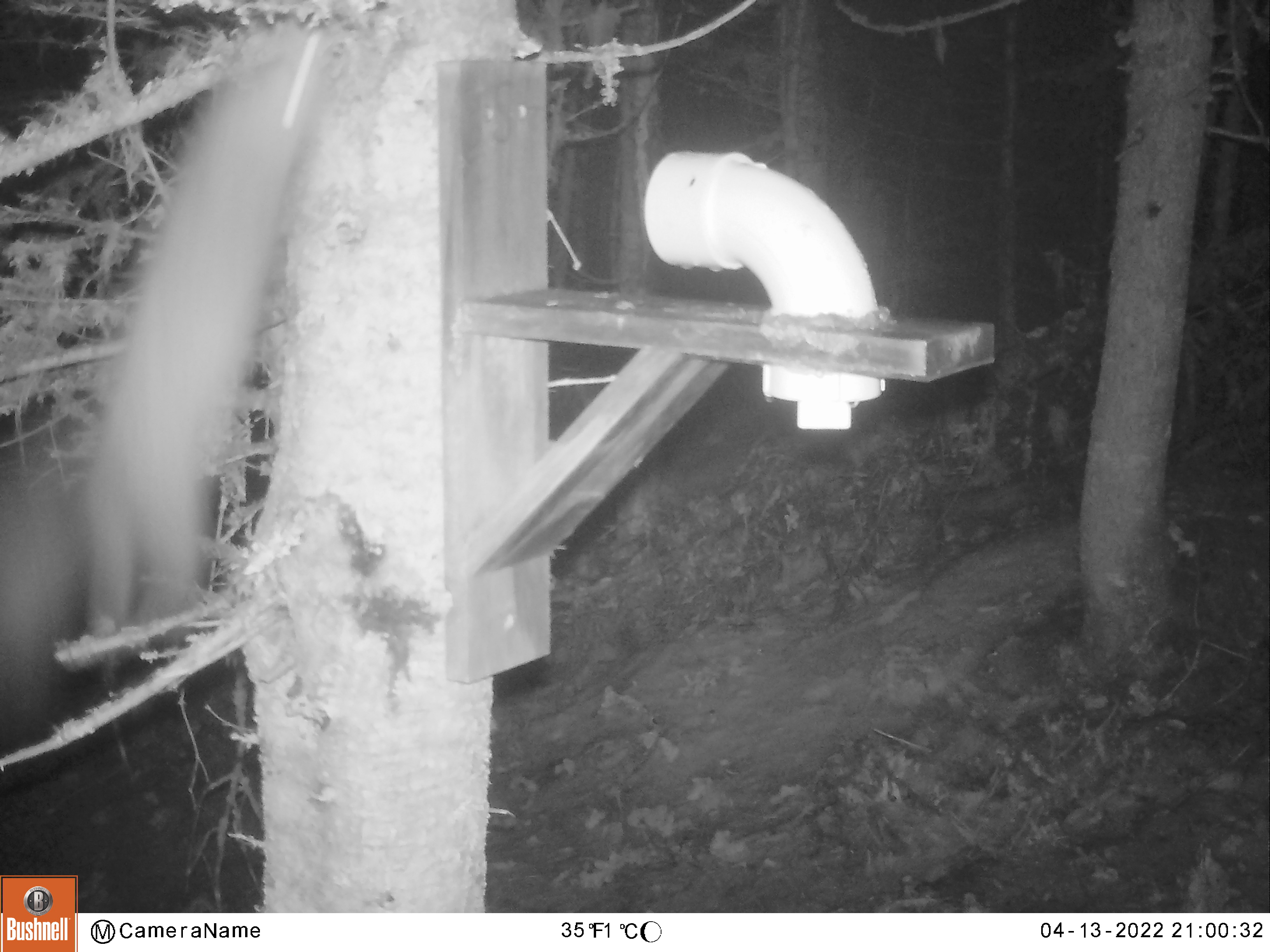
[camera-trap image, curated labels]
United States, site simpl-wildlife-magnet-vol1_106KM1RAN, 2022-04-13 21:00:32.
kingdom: Animalia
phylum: Chordata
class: Mammalia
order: Carnivora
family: Mustelidae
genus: Martes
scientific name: Martes americana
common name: american marten